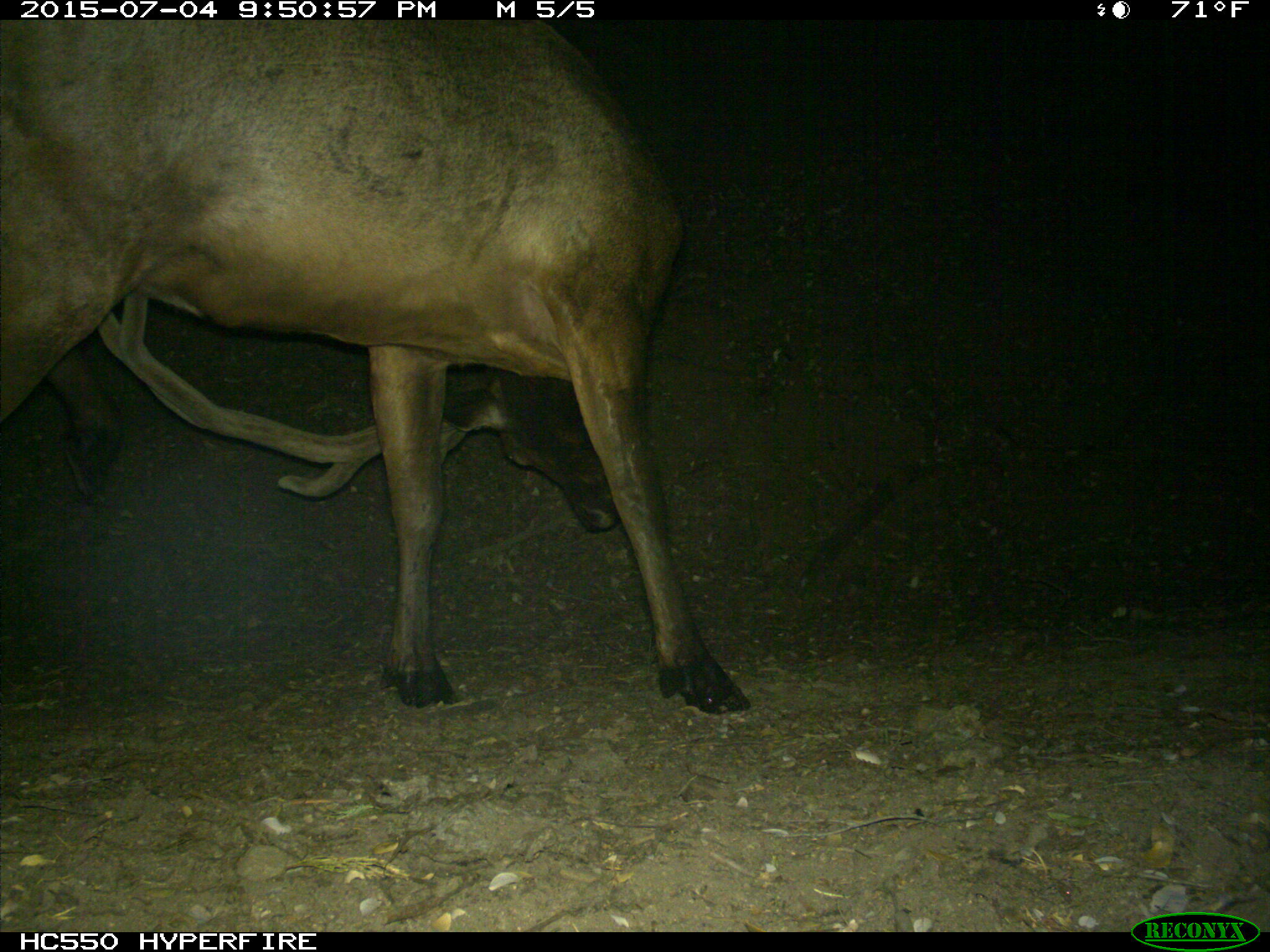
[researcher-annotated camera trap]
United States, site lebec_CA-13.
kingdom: Animalia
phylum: Chordata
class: Mammalia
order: Artiodactyla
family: Cervidae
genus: Cervus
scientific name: Cervus canadensis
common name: elk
Cervus canadensis (elk).